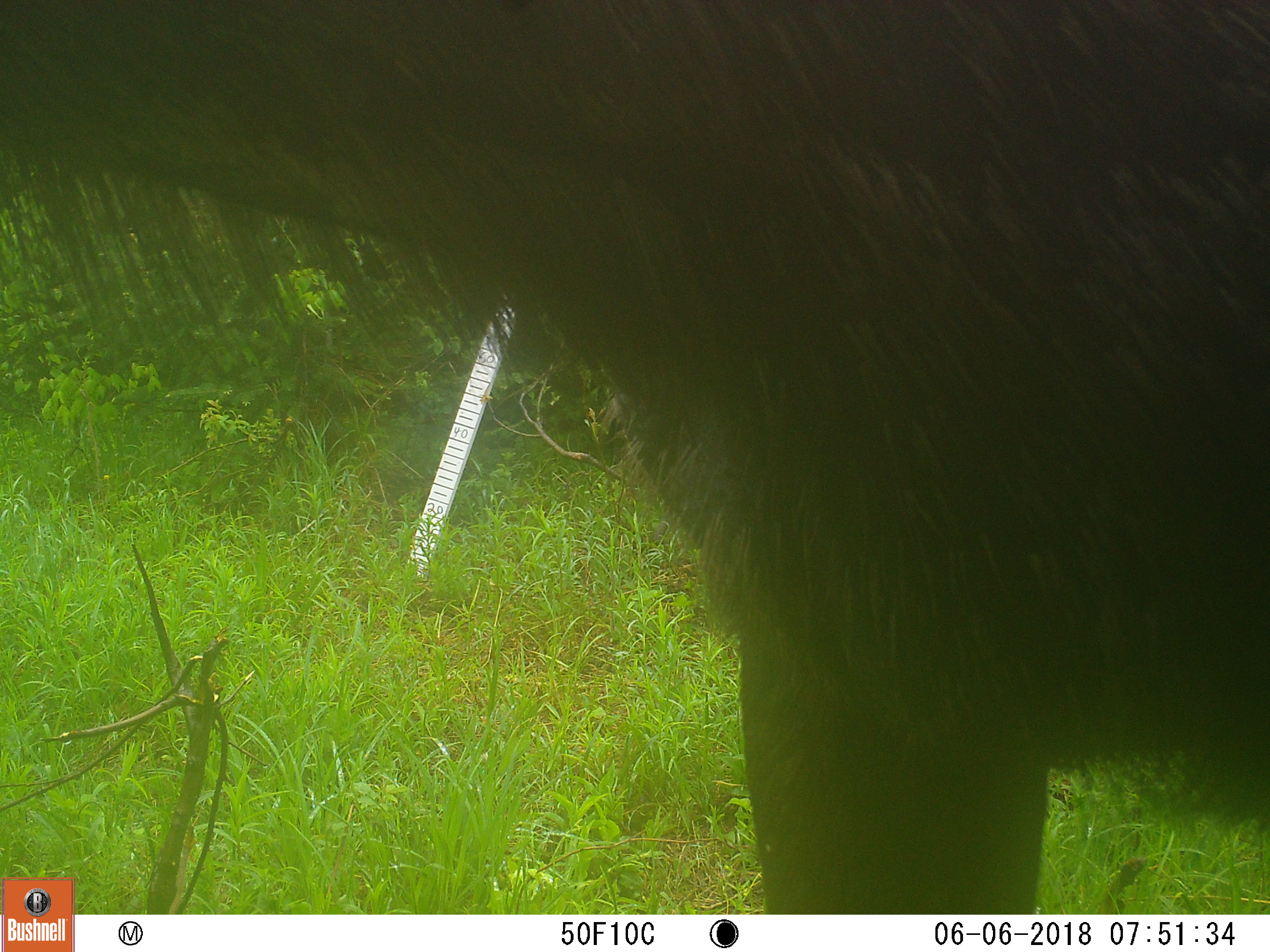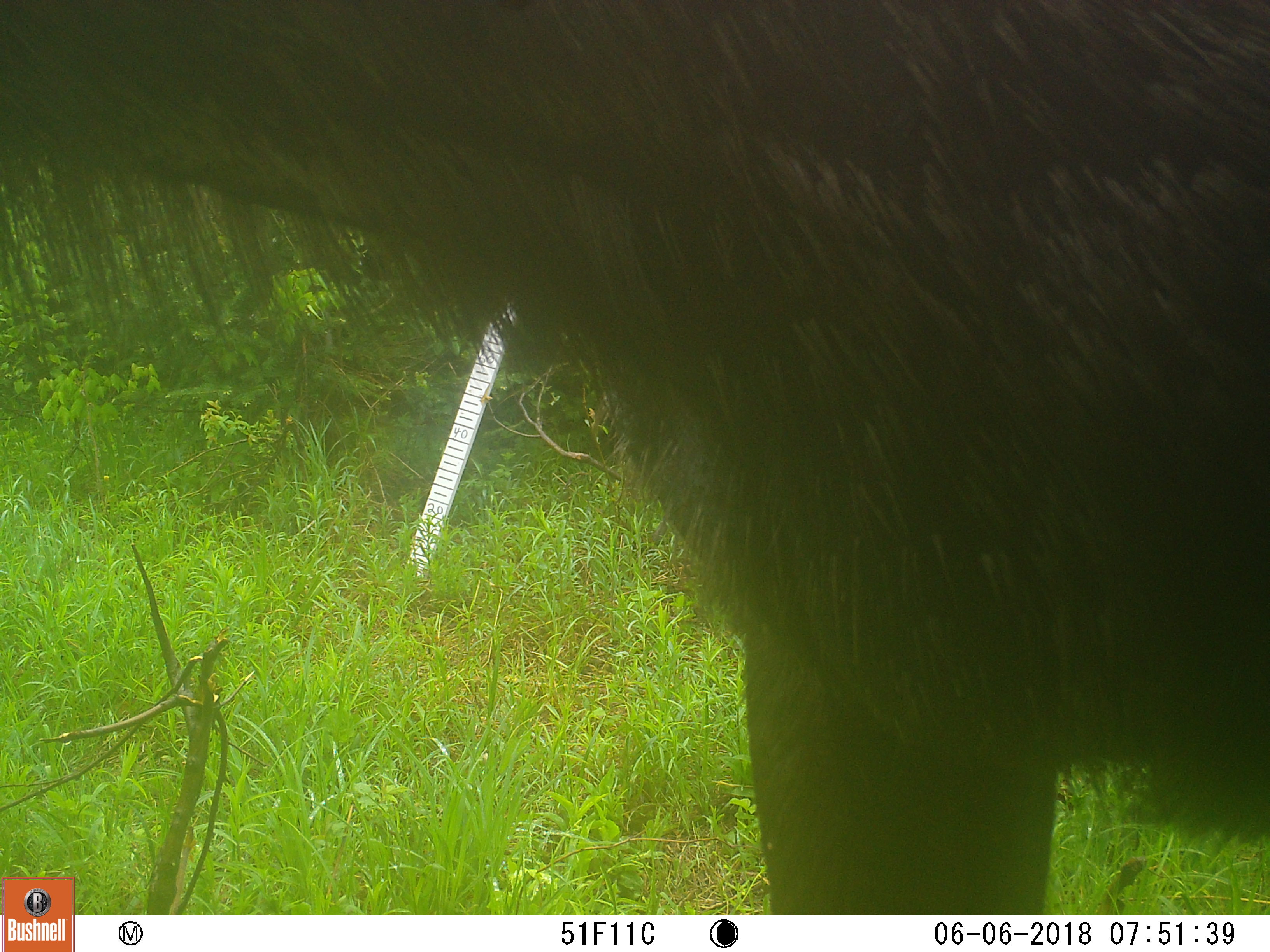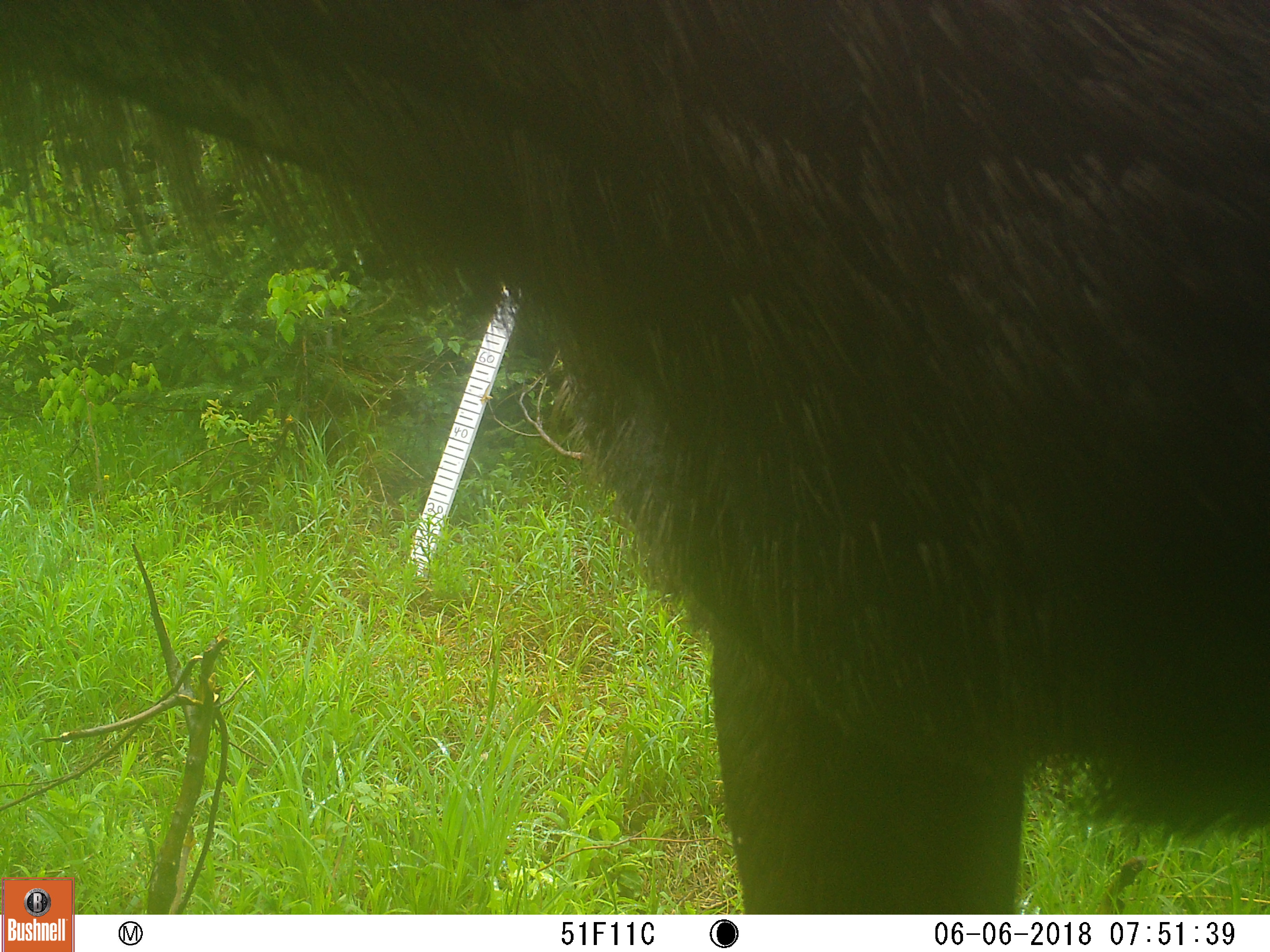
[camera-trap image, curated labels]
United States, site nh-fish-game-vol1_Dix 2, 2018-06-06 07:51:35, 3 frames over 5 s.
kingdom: Animalia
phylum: Chordata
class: Mammalia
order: Artiodactyla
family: Cervidae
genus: Alces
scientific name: Alces alces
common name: moose